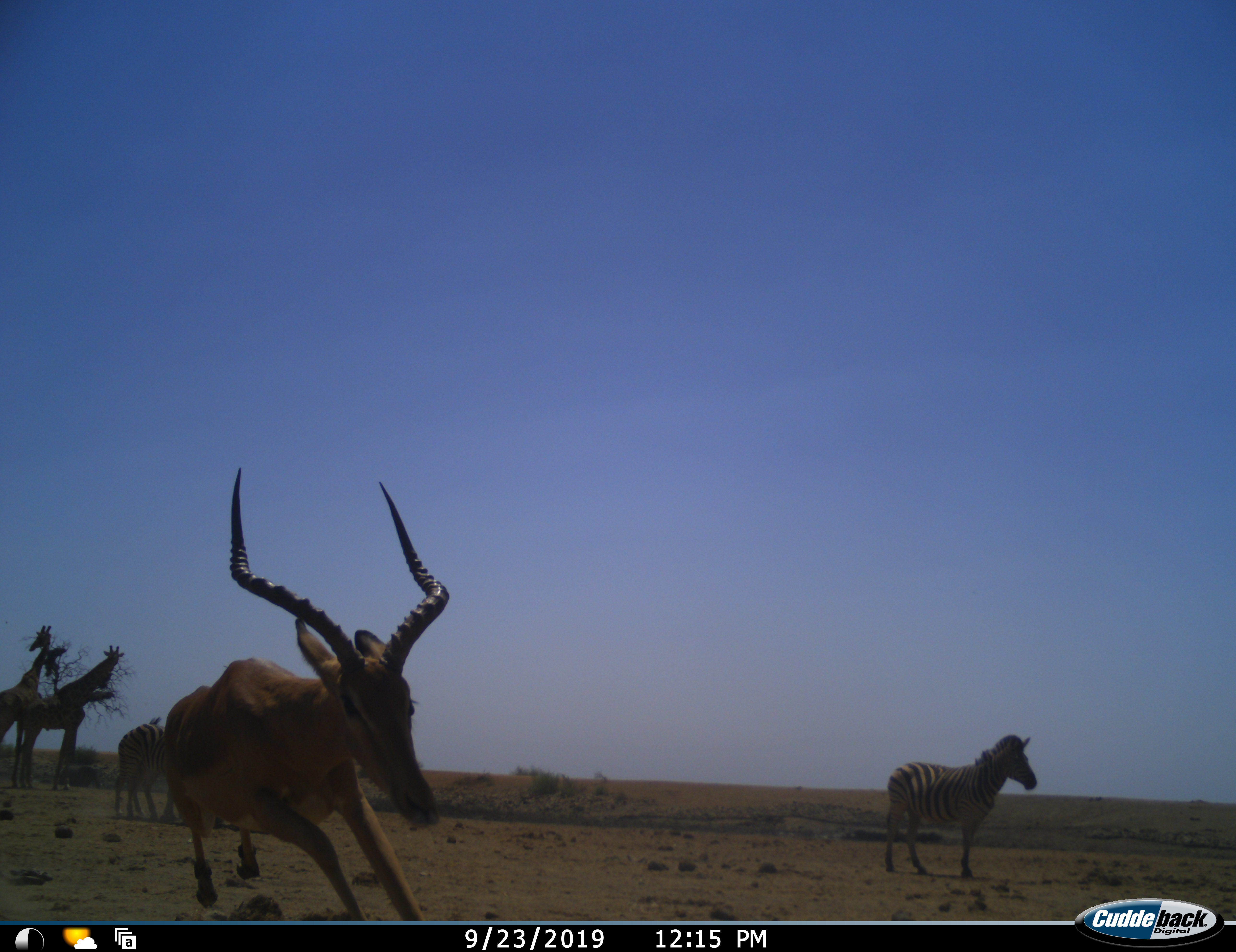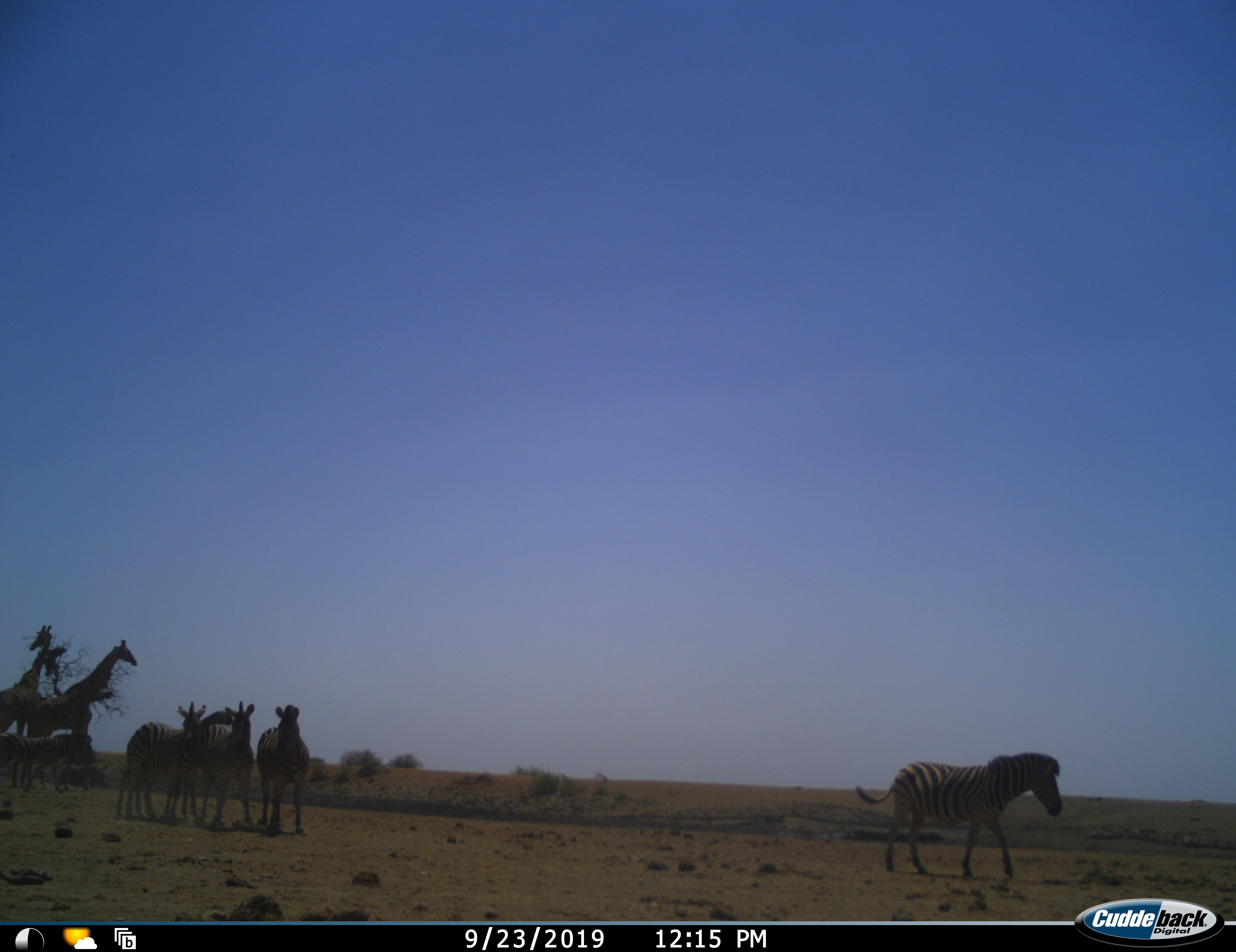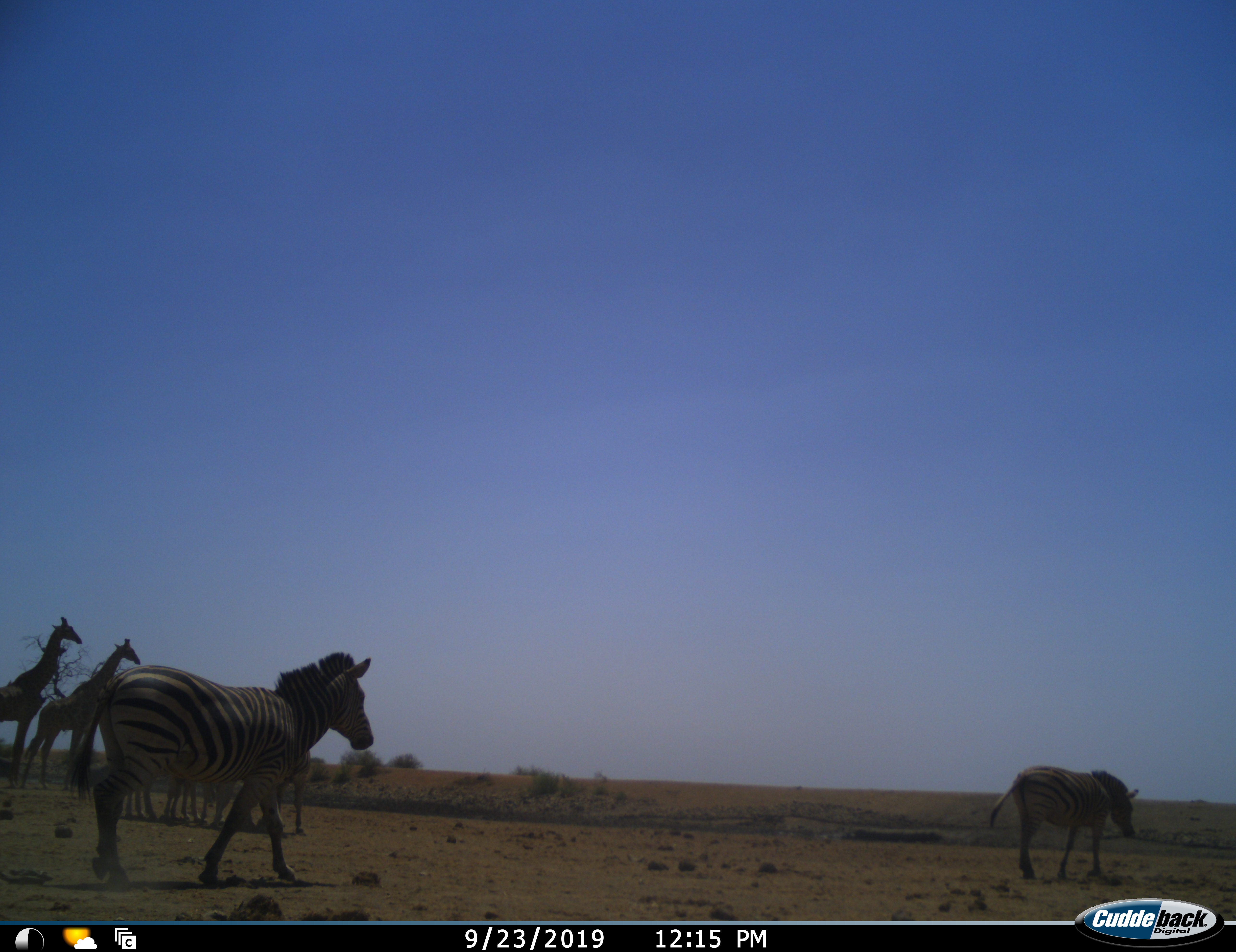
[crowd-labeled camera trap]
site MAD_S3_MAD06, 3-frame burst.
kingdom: Animalia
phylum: Chordata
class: Mammalia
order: Artiodactyla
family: Giraffidae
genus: Giraffa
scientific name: Giraffa camelopardalis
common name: giraffe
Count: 2.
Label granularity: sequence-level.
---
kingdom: Animalia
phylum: Chordata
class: Mammalia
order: Artiodactyla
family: Bovidae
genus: Aepyceros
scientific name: Aepyceros melampus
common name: impala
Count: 1.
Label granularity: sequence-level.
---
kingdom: Animalia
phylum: Chordata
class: Mammalia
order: Perissodactyla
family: Equidae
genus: Equus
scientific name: Equus quagga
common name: plains zebra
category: zebraplains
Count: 6.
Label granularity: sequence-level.